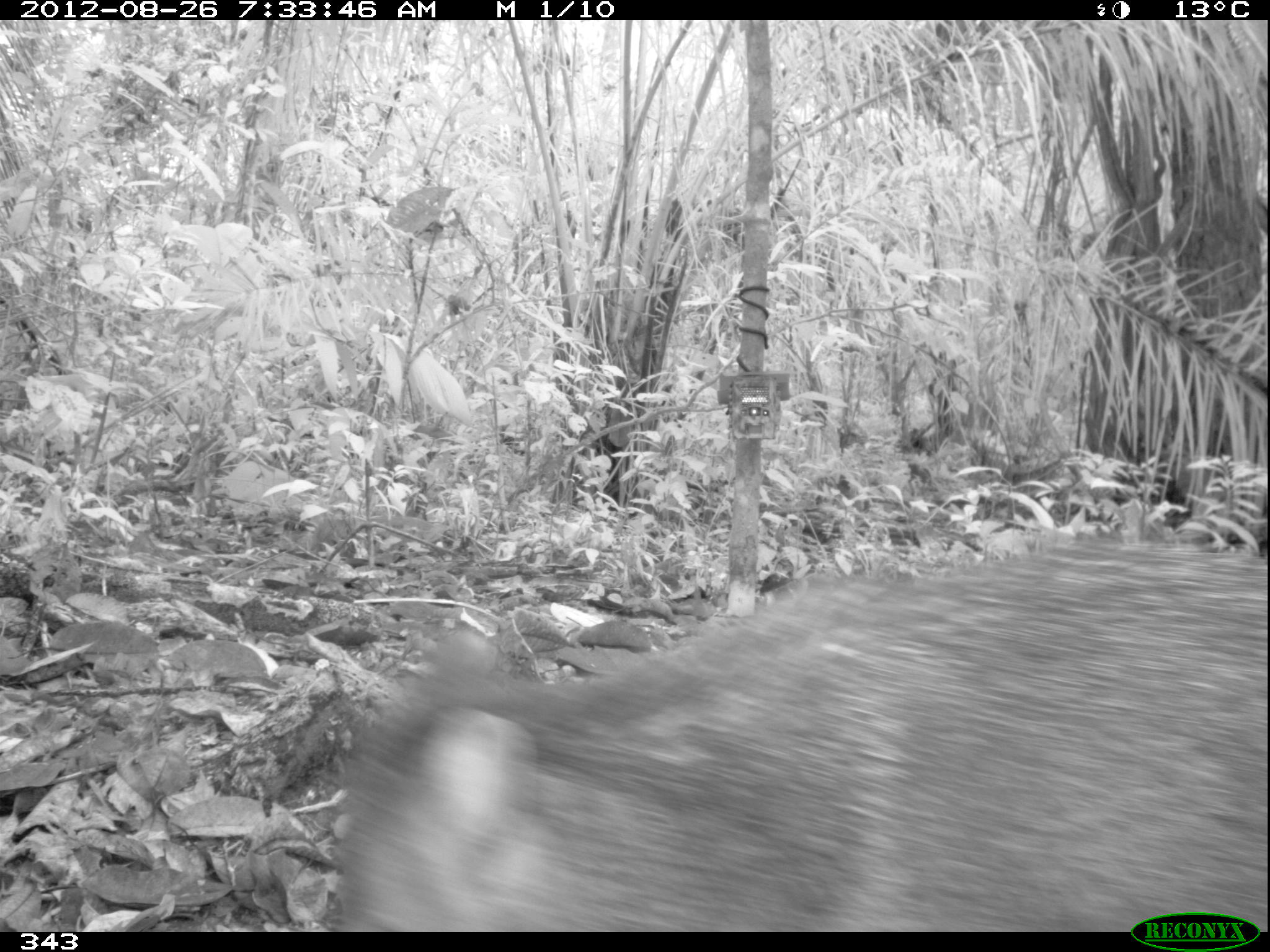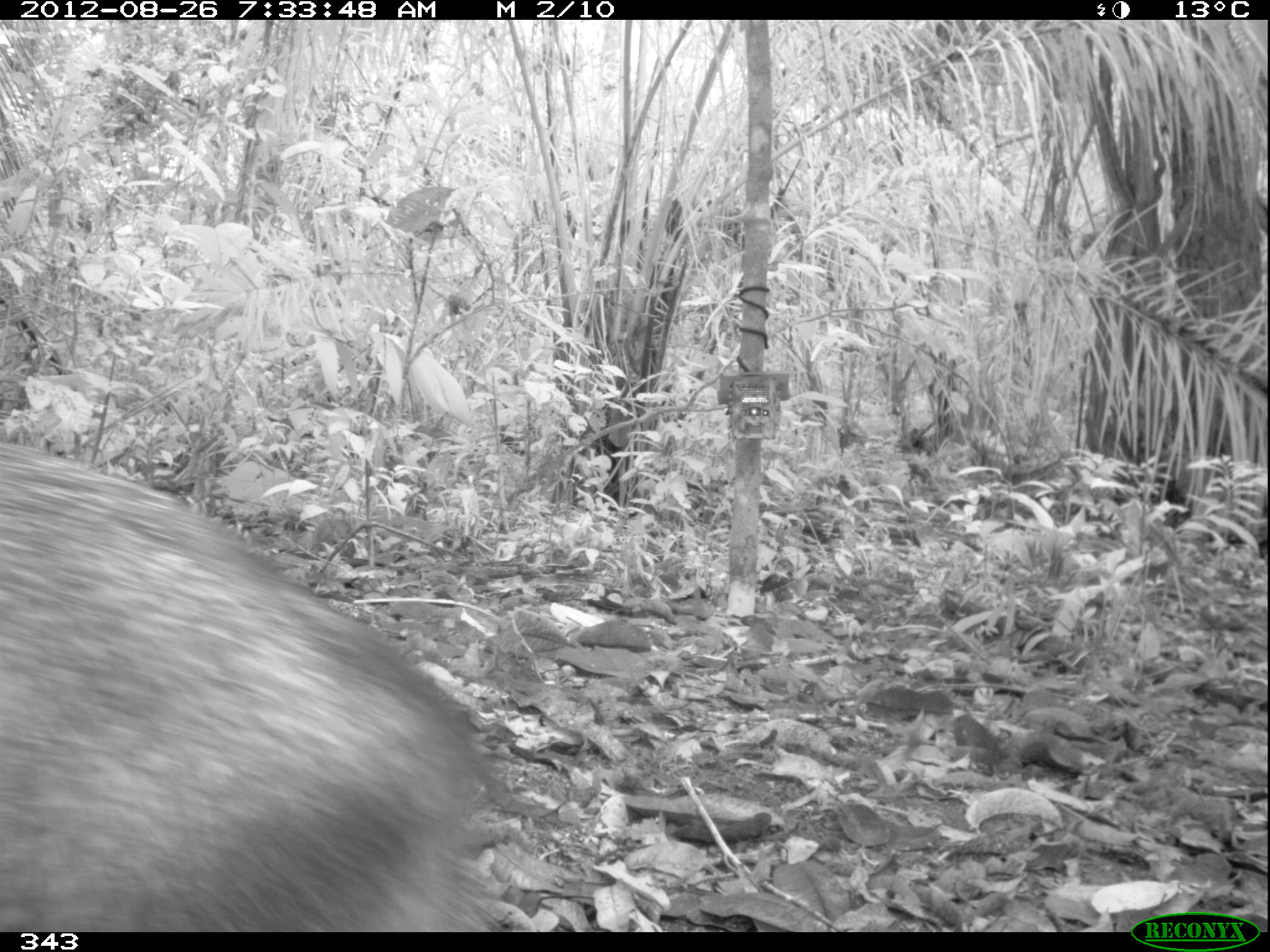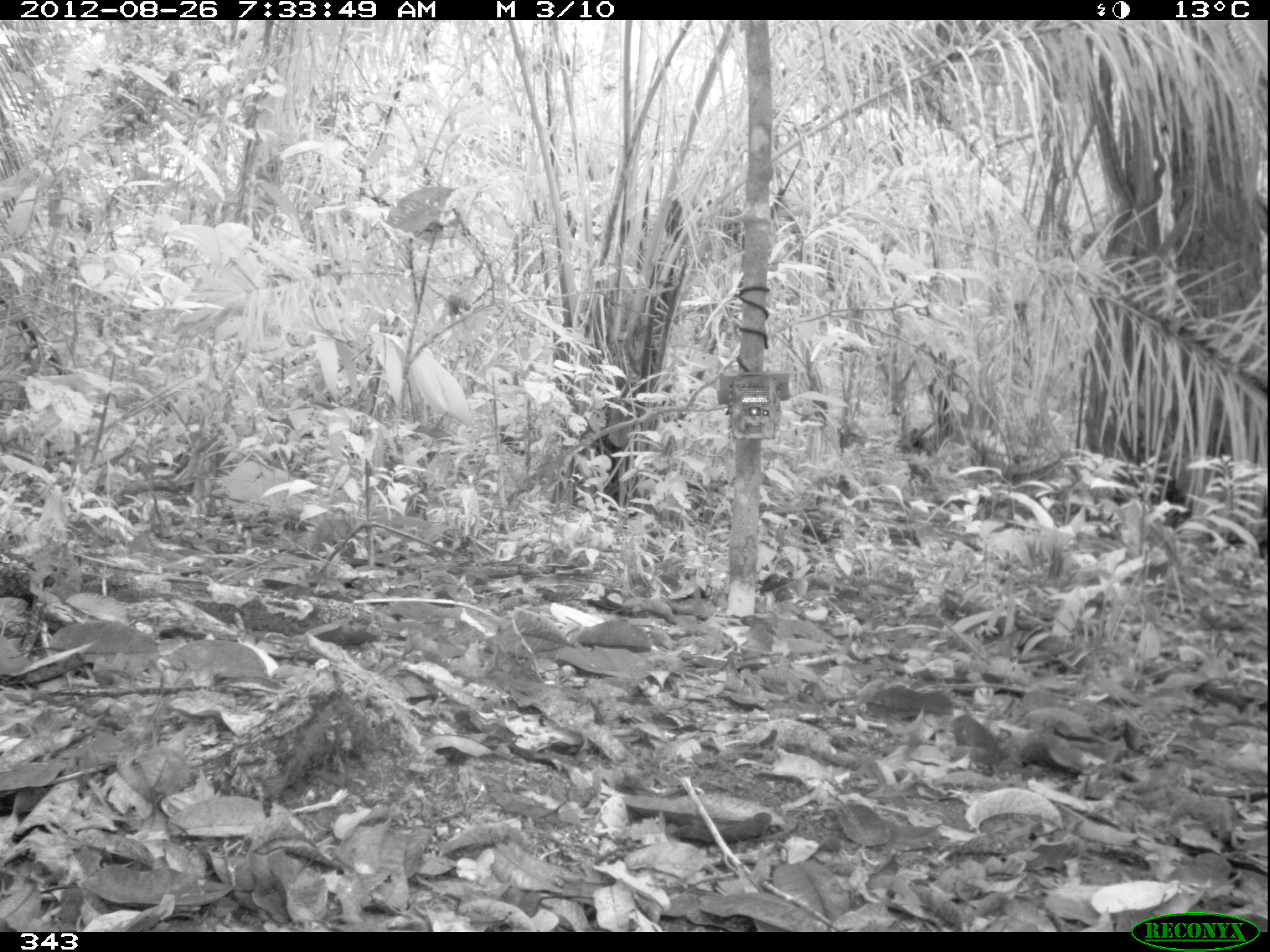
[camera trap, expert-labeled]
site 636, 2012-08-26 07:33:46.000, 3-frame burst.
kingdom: Animalia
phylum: Chordata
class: Mammalia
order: Artiodactyla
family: Tayassuidae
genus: Pecari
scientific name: Pecari tajacu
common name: collared peccary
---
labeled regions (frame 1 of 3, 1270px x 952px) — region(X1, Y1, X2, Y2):
pecari tajacu: region(315, 529, 1265, 927)